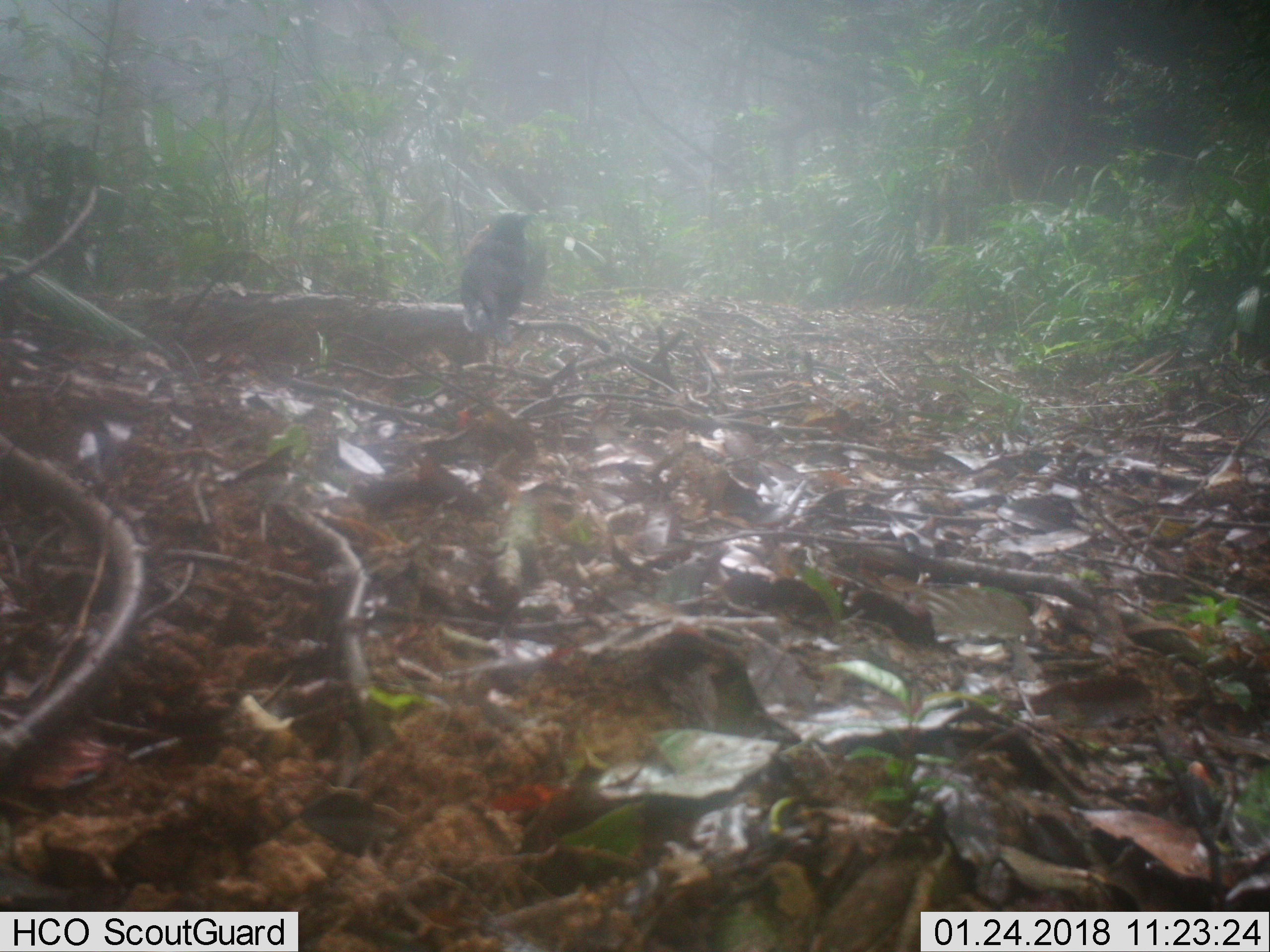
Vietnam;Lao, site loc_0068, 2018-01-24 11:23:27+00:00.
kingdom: Animalia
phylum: Chordata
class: Aves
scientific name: Aves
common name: bird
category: unidentified bird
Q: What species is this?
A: Unidentified bird (bird) (Aves).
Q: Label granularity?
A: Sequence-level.